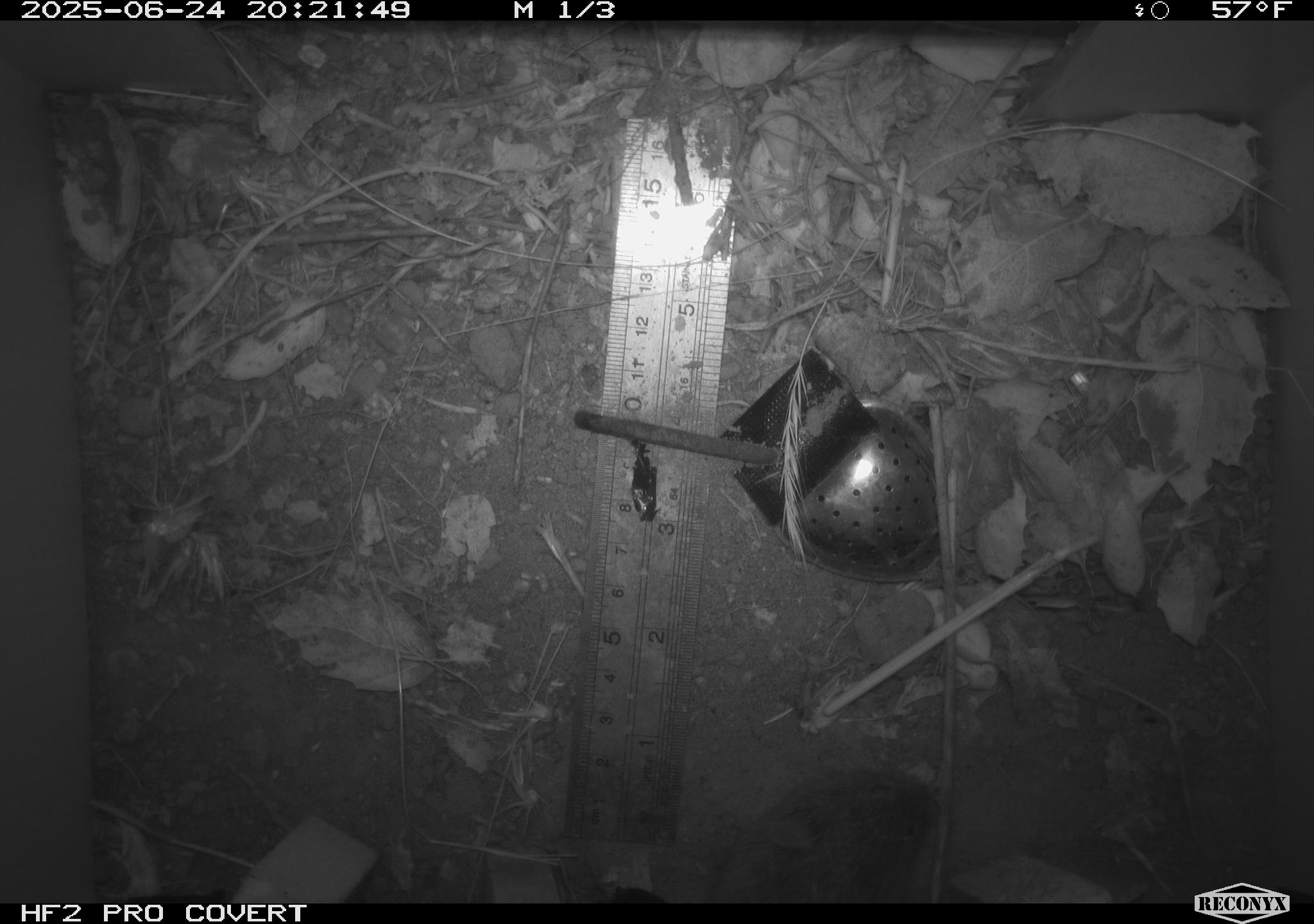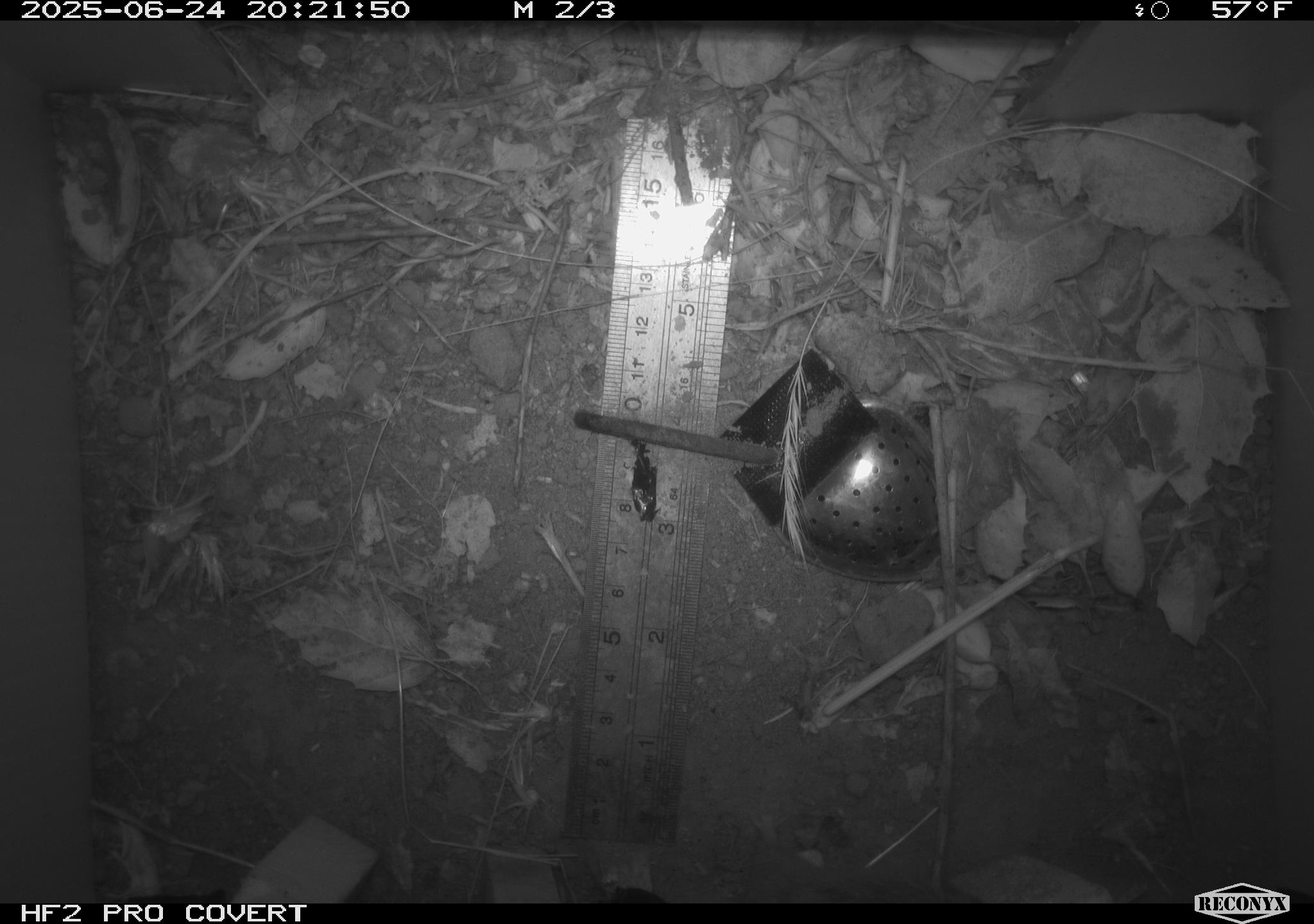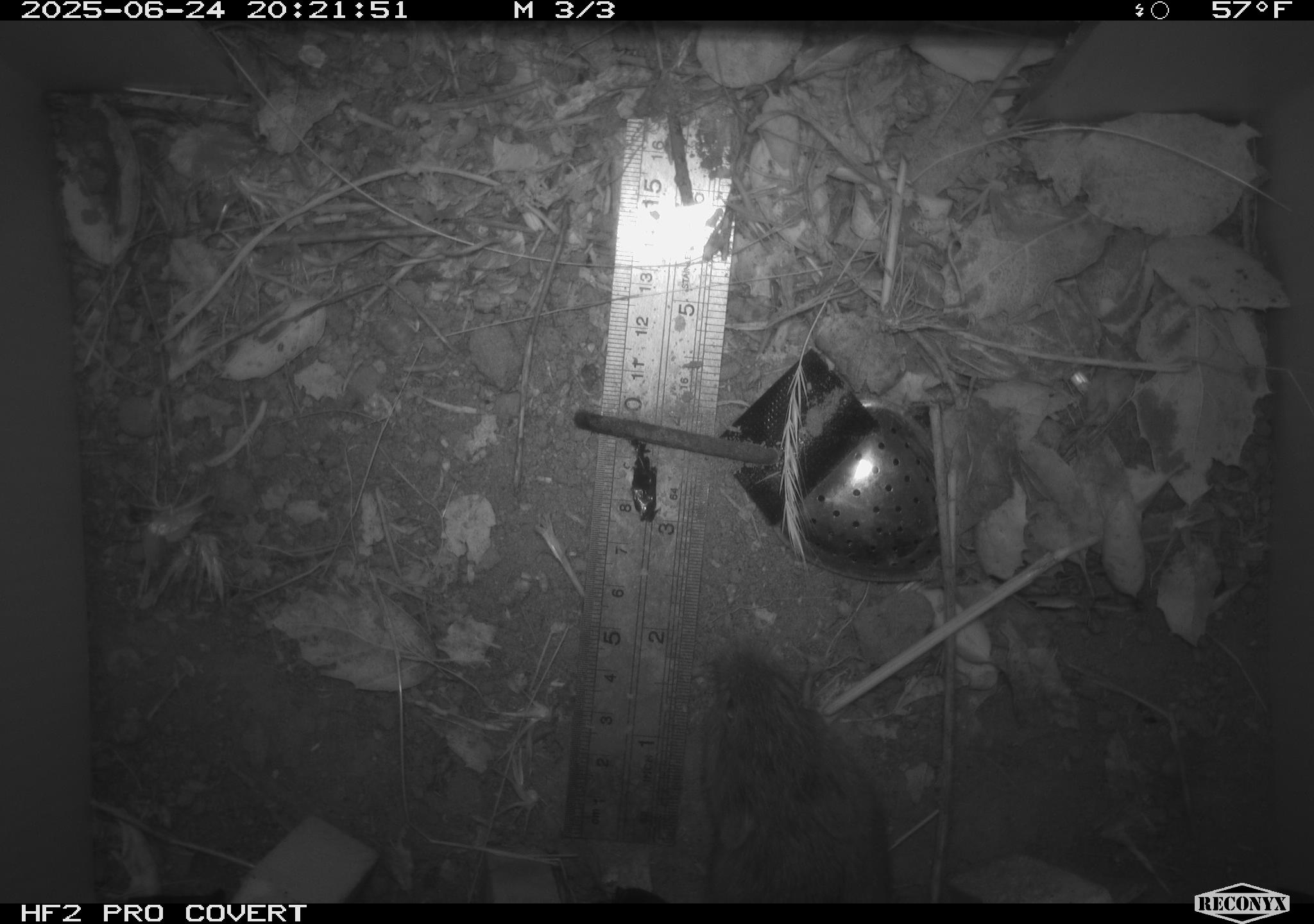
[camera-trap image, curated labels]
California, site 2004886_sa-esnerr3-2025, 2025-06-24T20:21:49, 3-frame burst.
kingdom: Animalia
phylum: Chordata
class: Mammalia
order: Rodentia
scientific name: Rodentia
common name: rodent